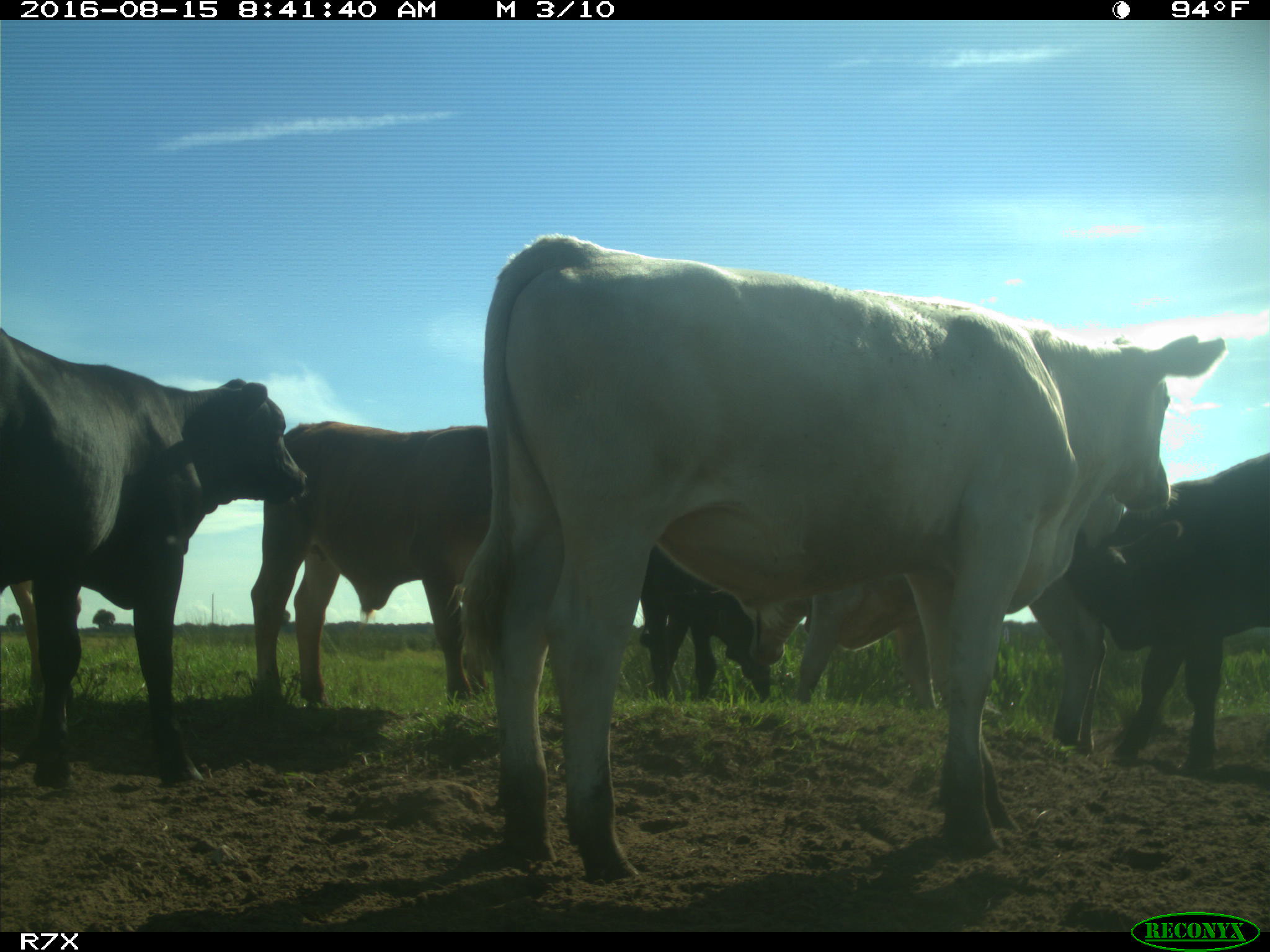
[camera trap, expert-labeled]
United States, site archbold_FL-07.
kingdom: Animalia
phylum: Chordata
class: Mammalia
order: Artiodactyla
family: Bovidae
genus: Bos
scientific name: Bos taurus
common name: domestic cow